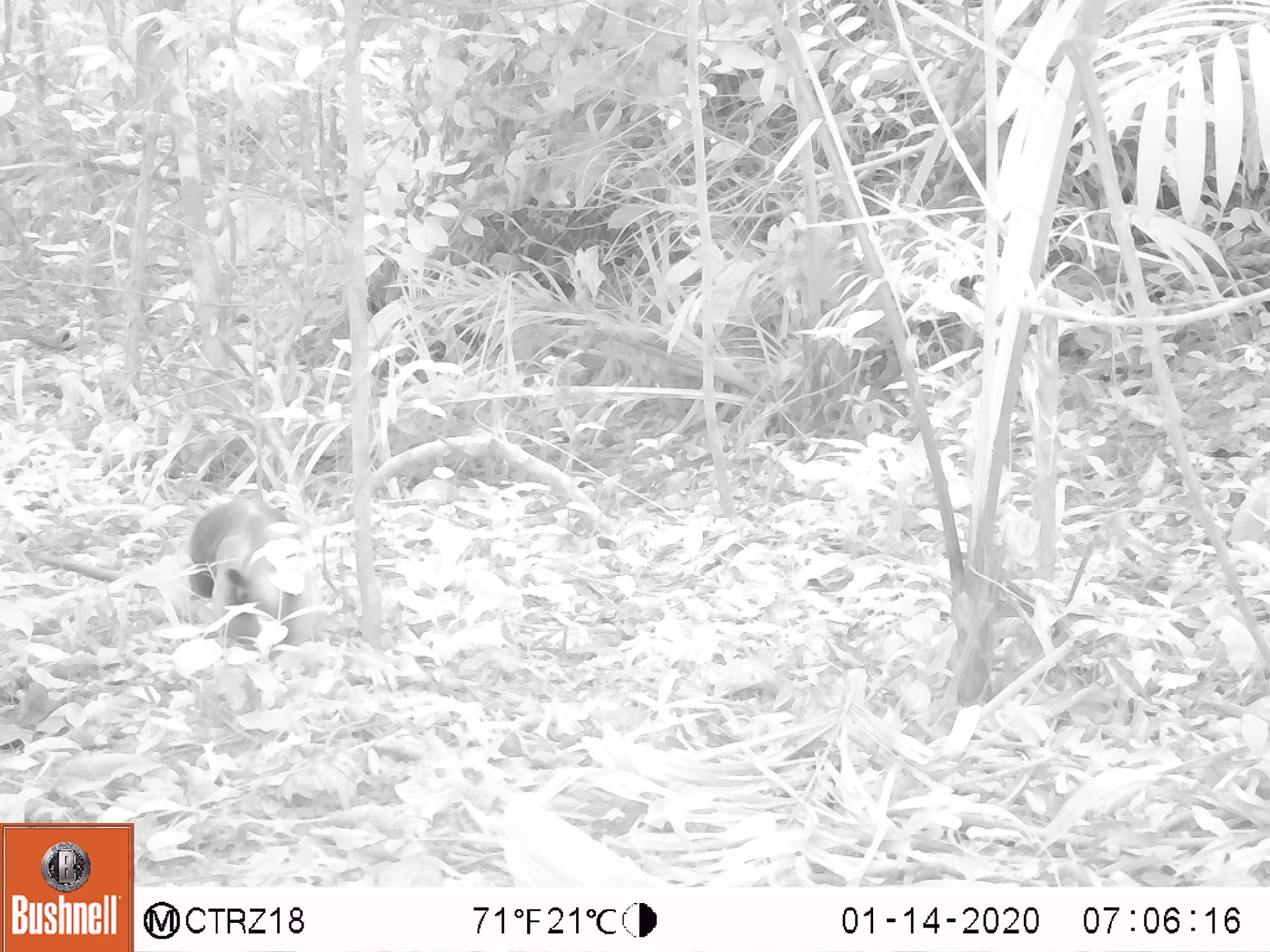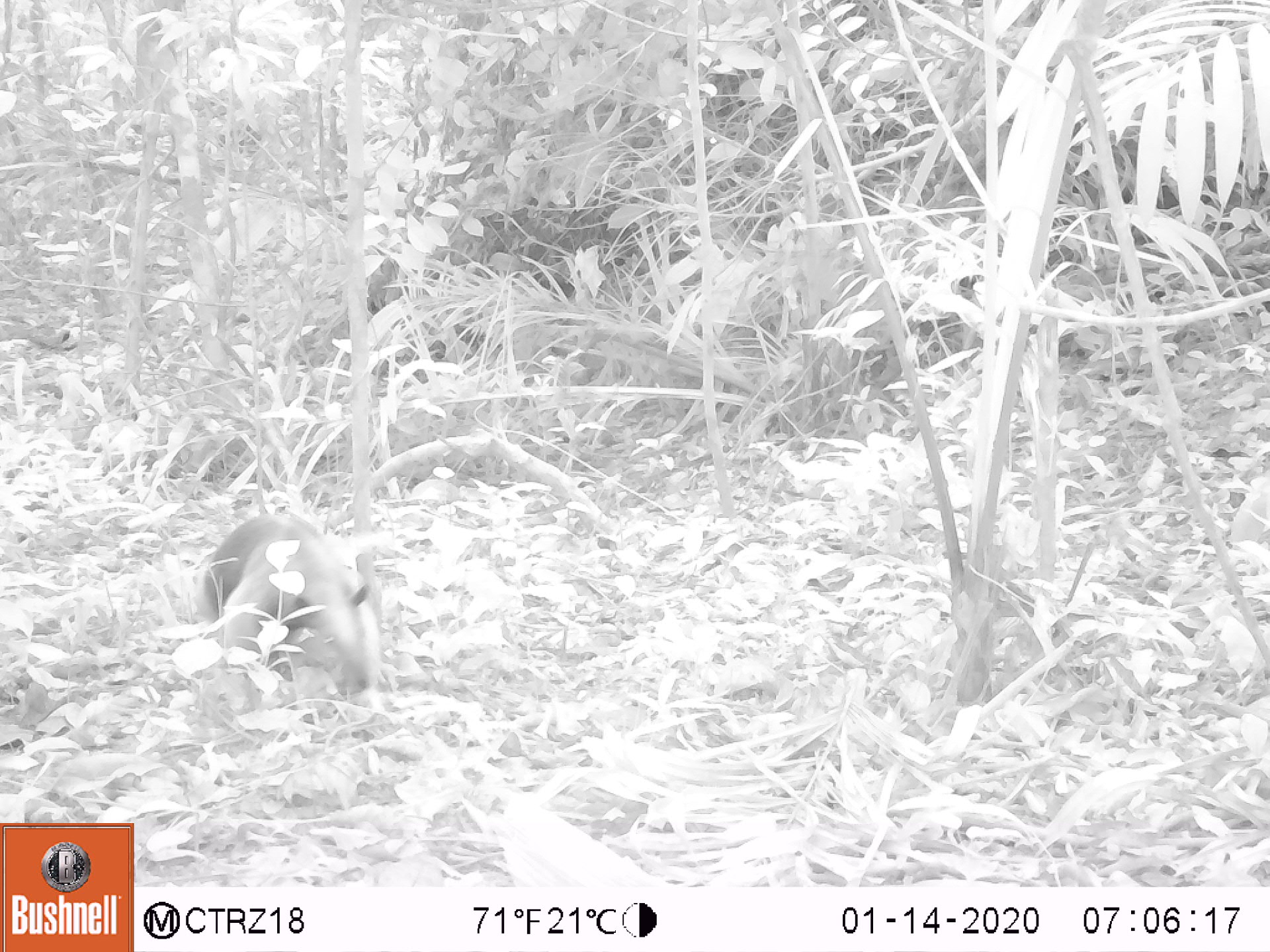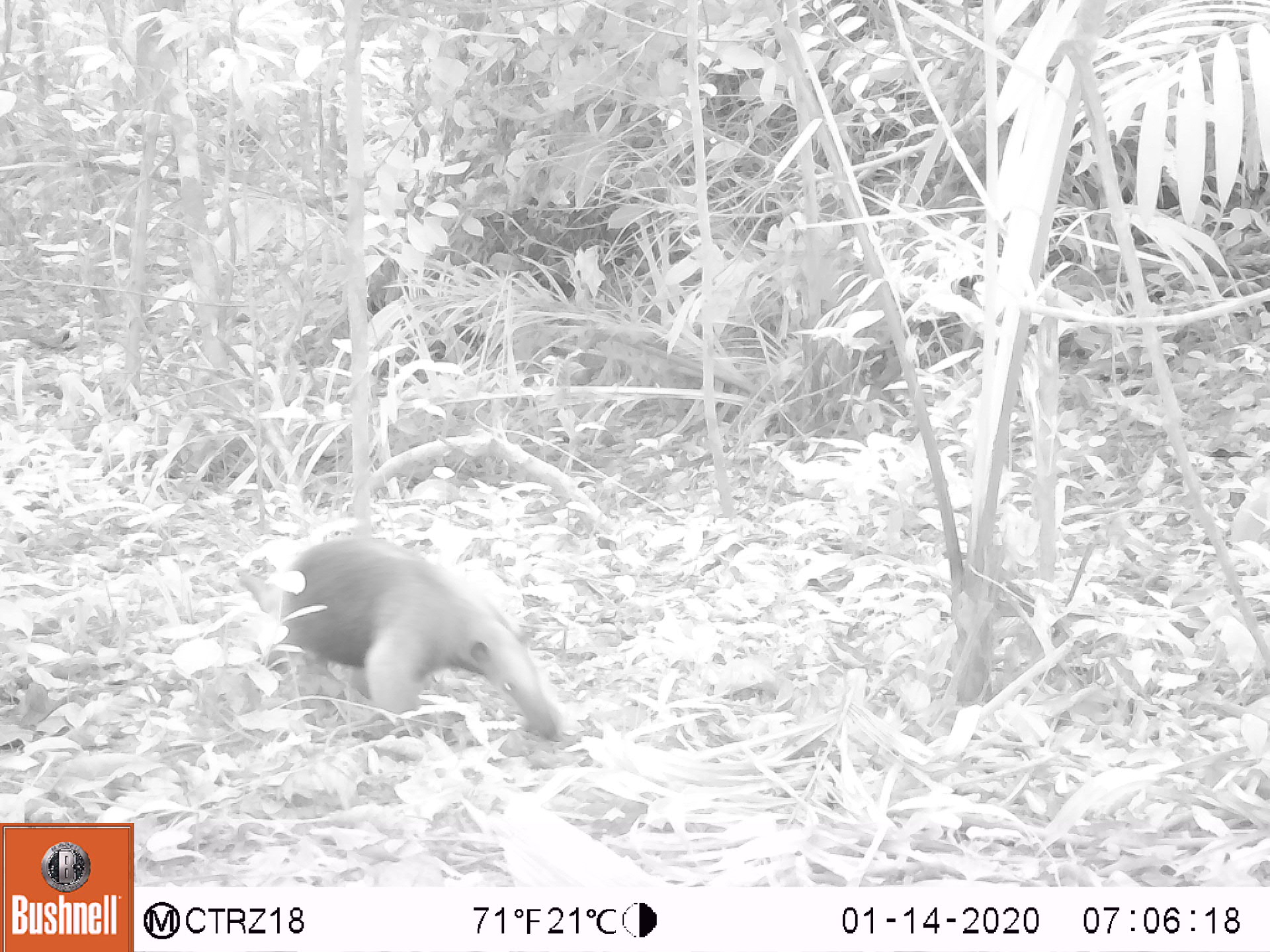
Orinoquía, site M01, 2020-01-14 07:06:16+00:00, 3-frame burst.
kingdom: Animalia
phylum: Chordata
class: Mammalia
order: Pilosa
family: Myrmecophagidae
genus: Tamandua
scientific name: Tamandua tetradactyla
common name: southern tamandua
Southern tamandua (Tamandua tetradactyla).